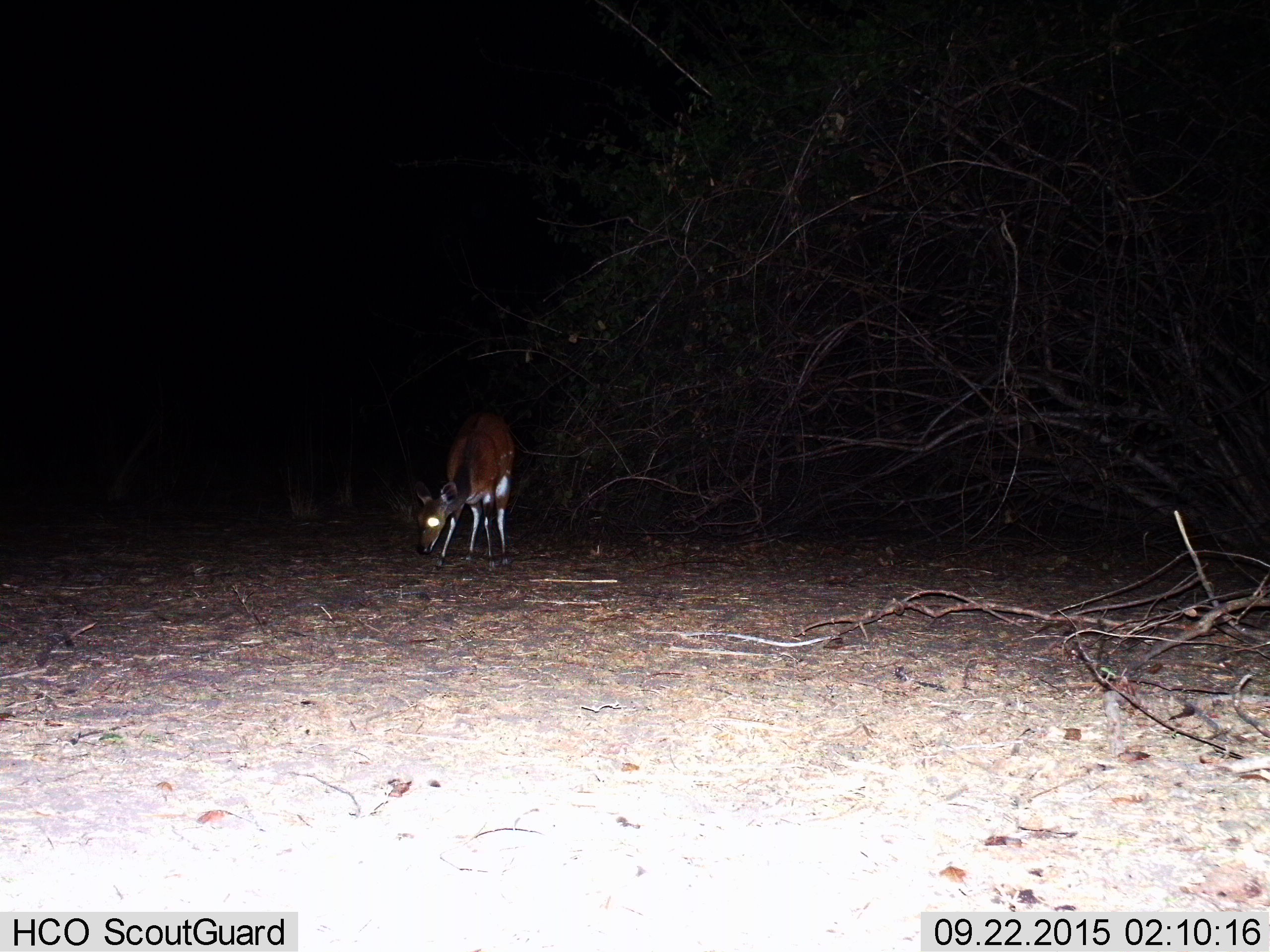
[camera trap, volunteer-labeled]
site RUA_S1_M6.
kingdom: Animalia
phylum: Chordata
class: Mammalia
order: Artiodactyla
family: Bovidae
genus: Tragelaphus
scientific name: Tragelaphus scriptus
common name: bushbuck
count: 1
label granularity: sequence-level